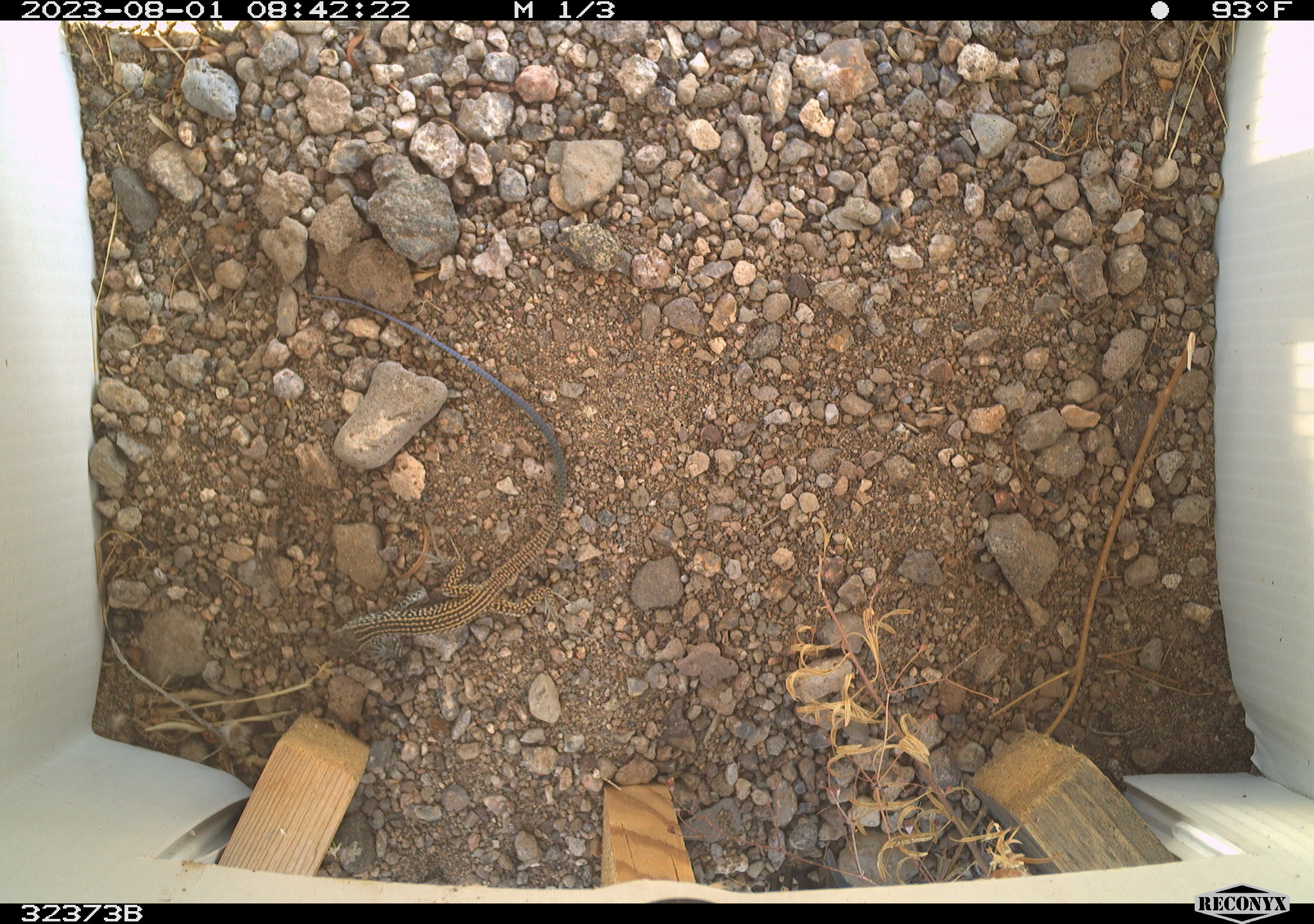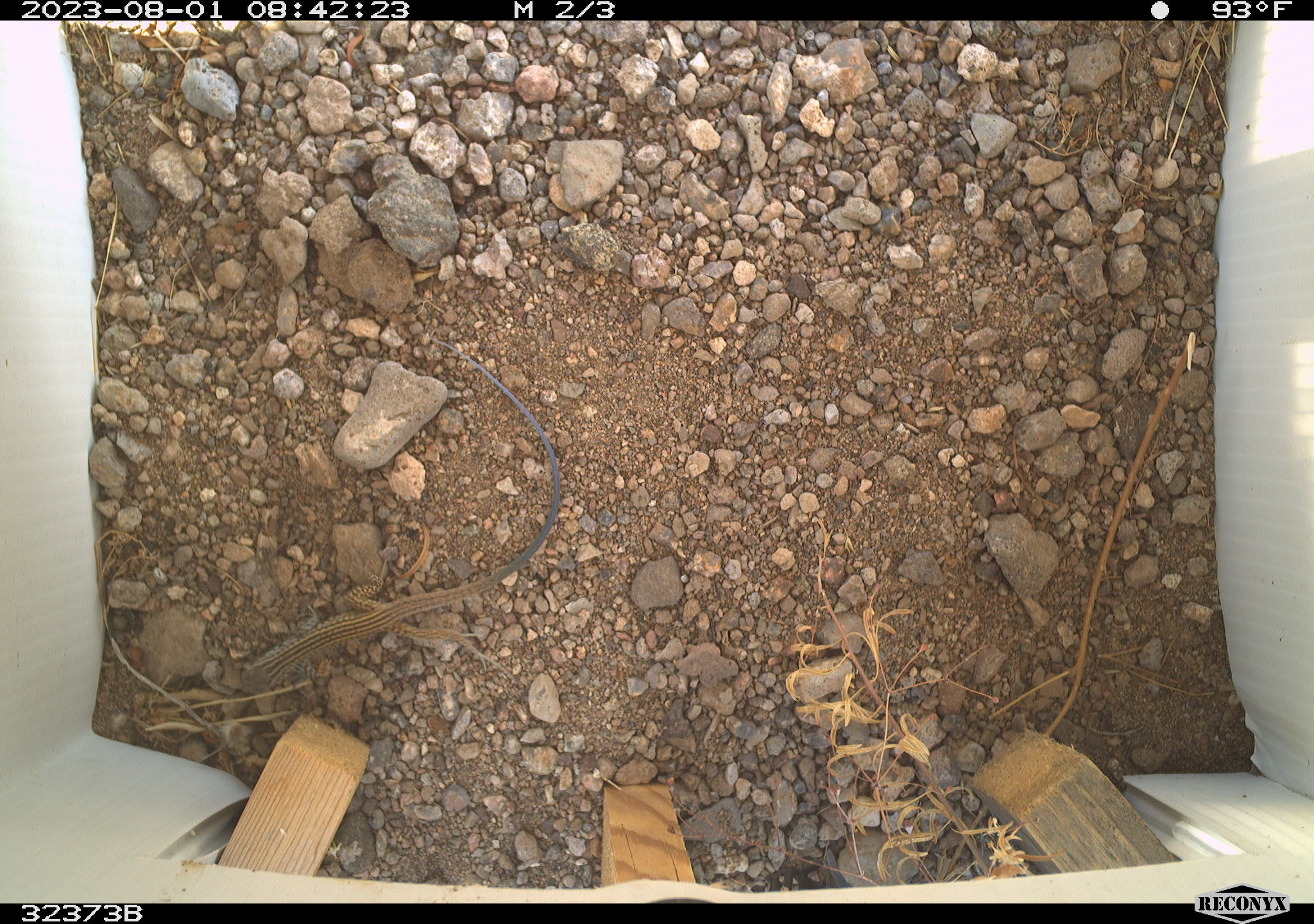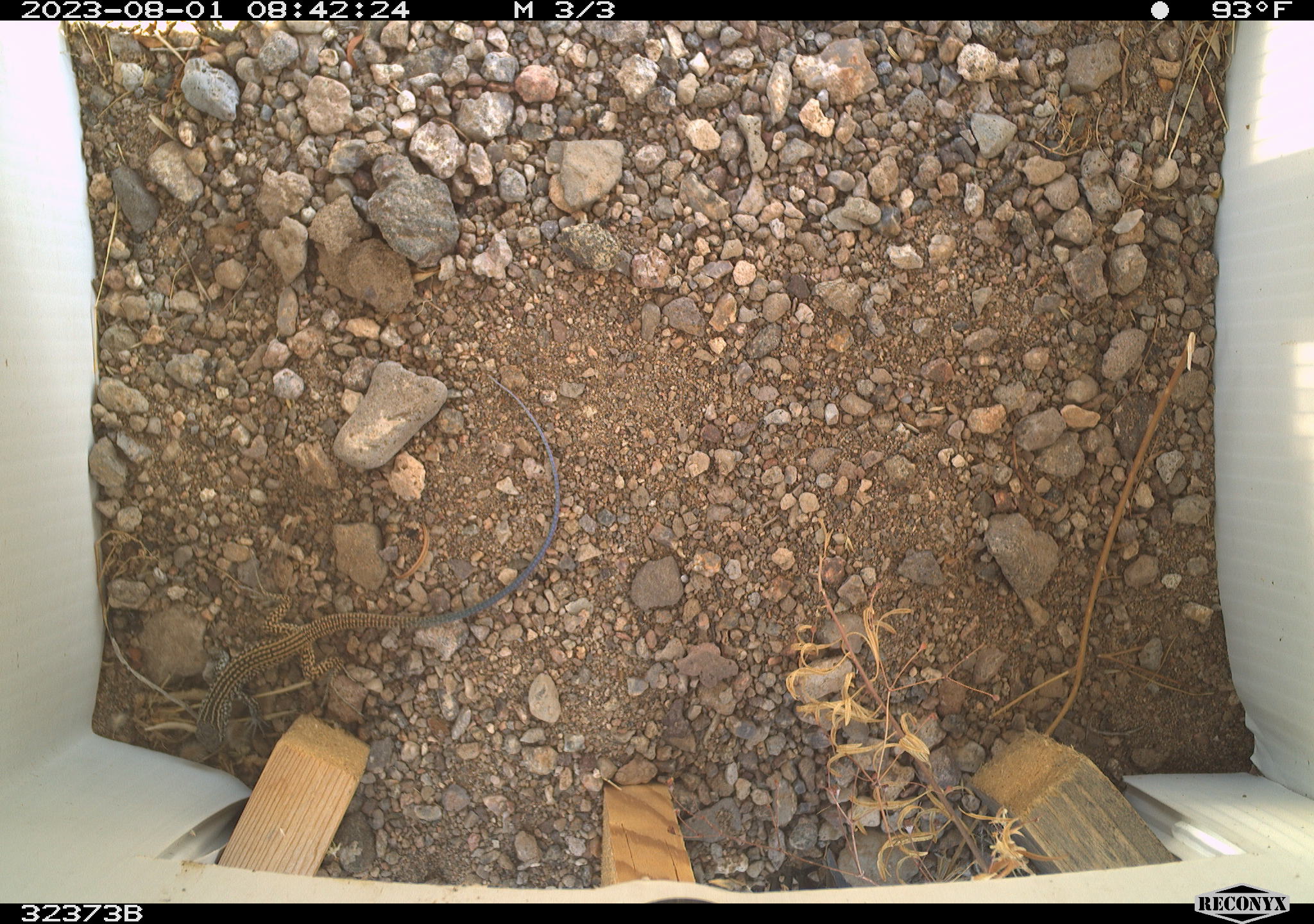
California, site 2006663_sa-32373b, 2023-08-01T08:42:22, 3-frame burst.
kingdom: Animalia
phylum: Chordata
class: Reptilia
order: Squamata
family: Teiidae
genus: Aspidoscelis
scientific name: Aspidoscelis tigris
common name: western whiptail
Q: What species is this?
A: Western whiptail (Aspidoscelis tigris).